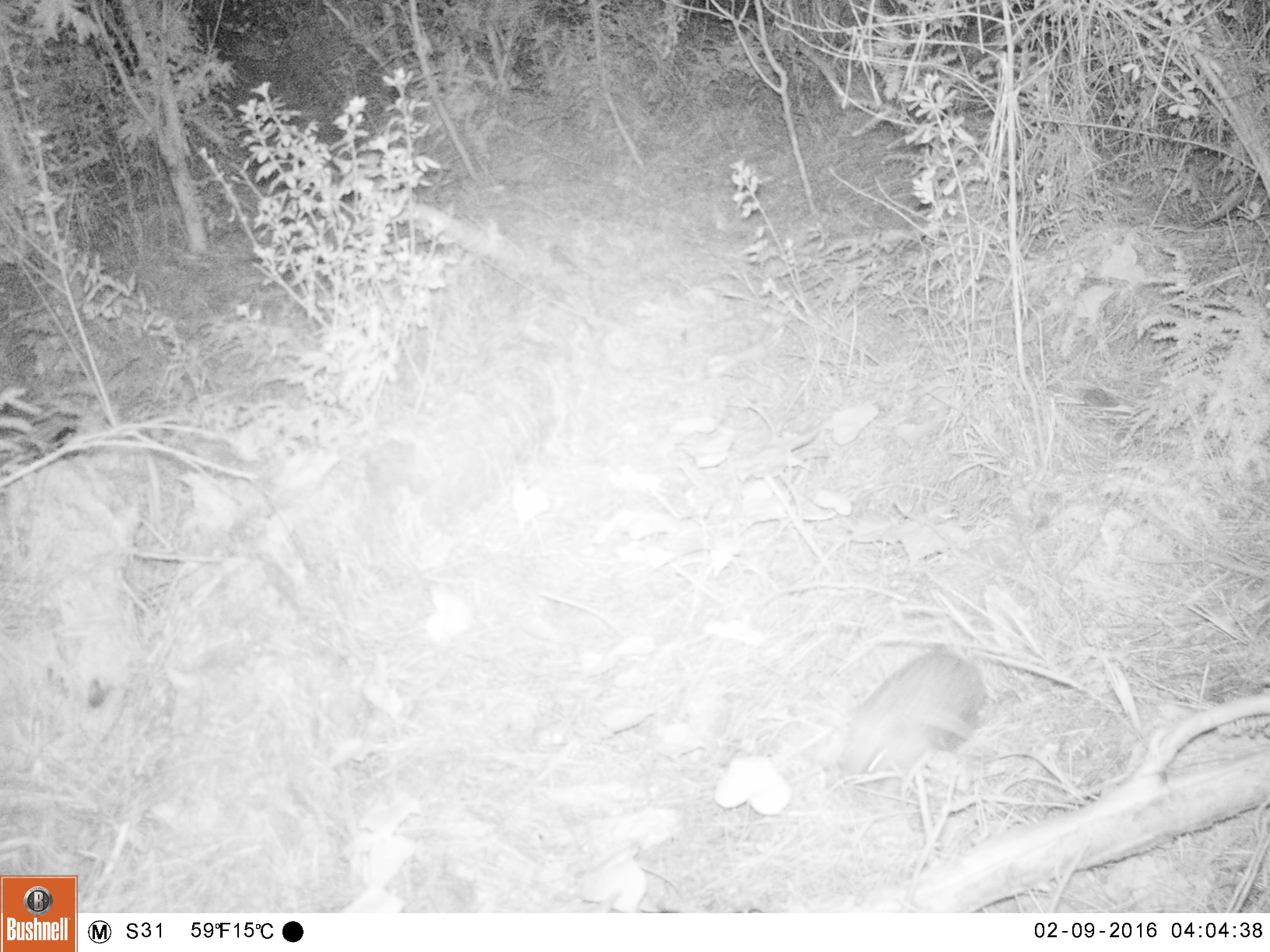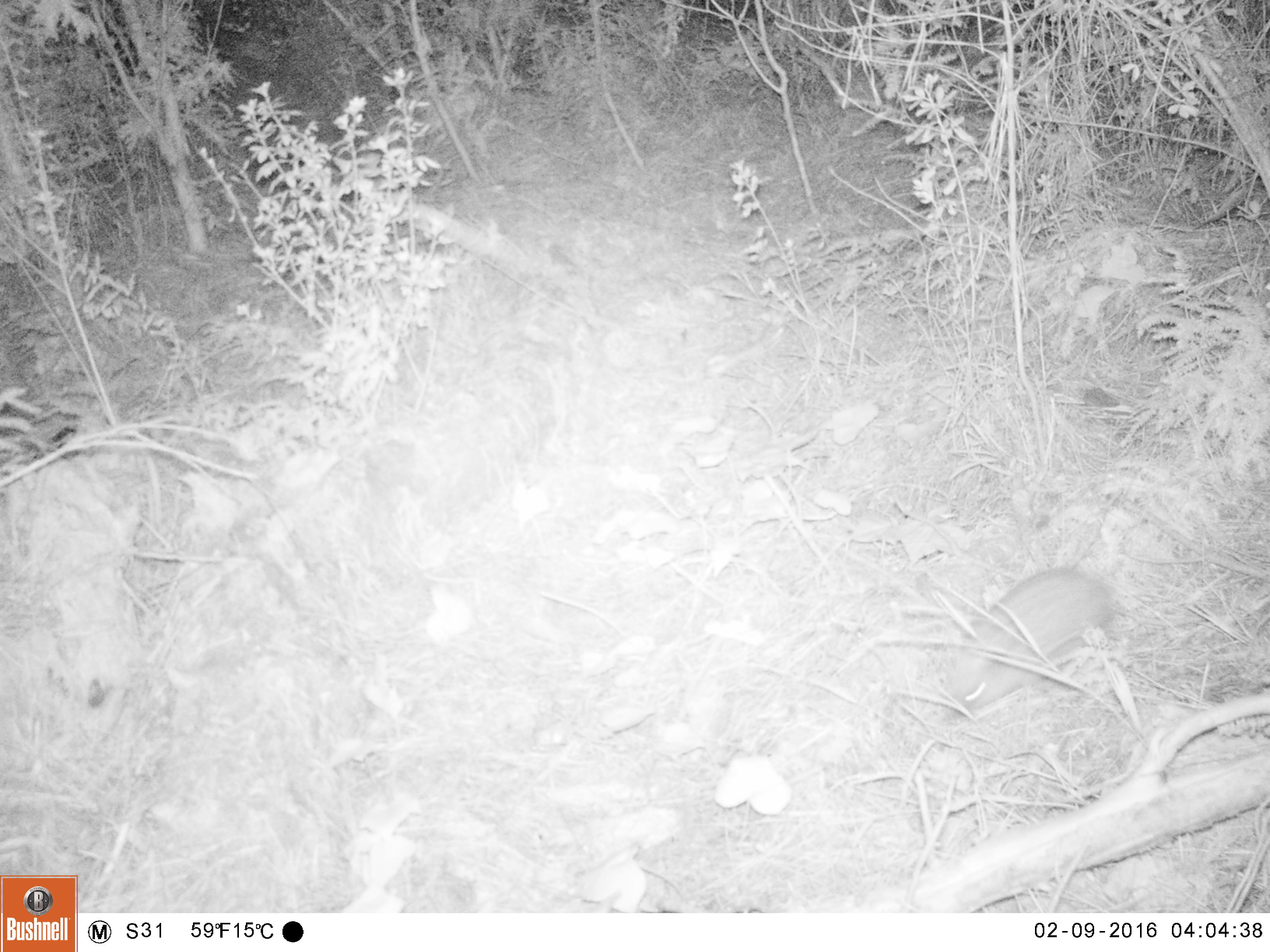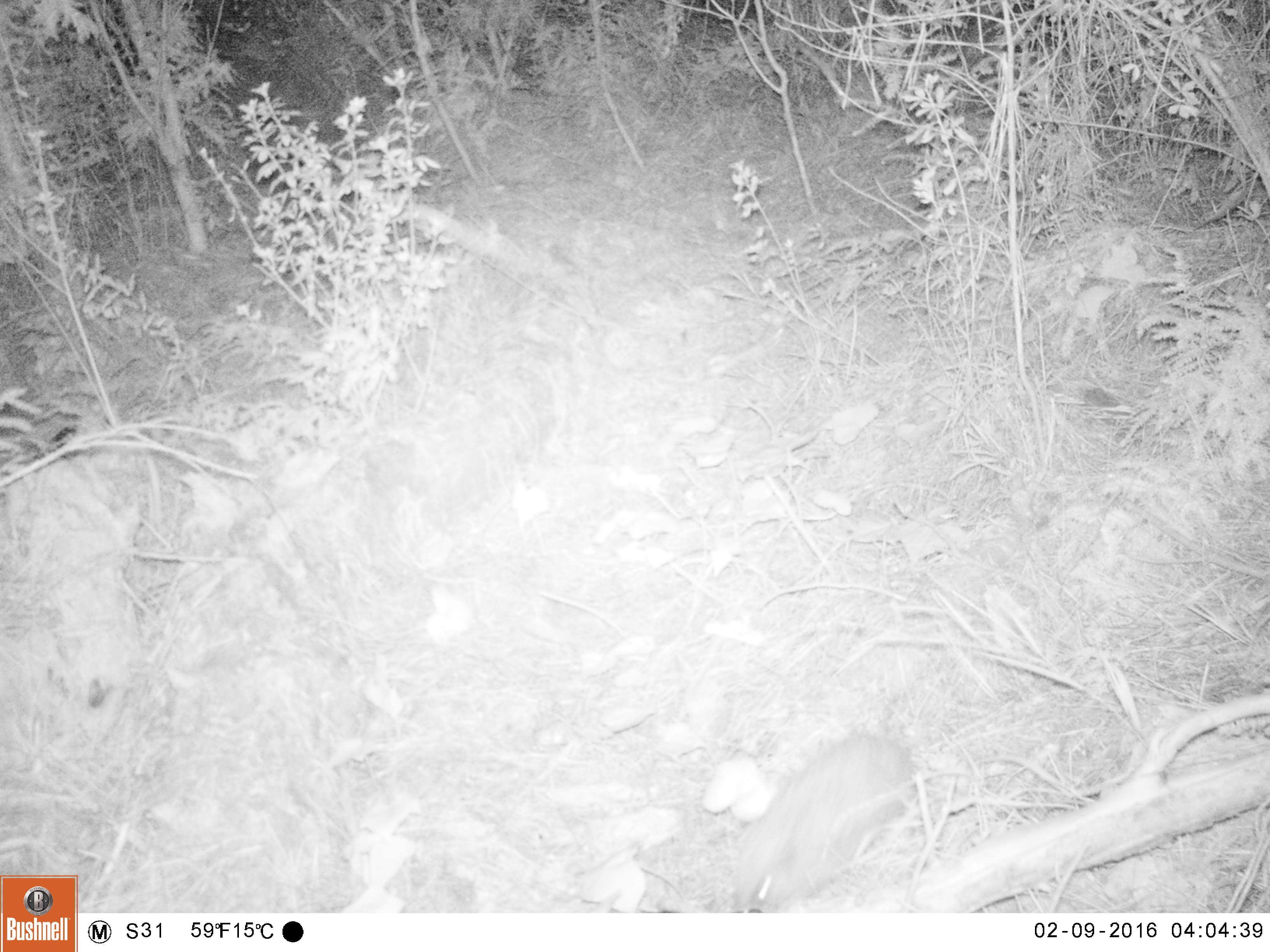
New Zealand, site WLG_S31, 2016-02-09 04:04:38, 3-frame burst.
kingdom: Animalia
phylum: Chordata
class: Mammalia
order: Eulipotyphla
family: Erinaceidae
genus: Erinaceus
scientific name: Erinaceus europaeus europaeus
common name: european hedgehog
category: hedgehog